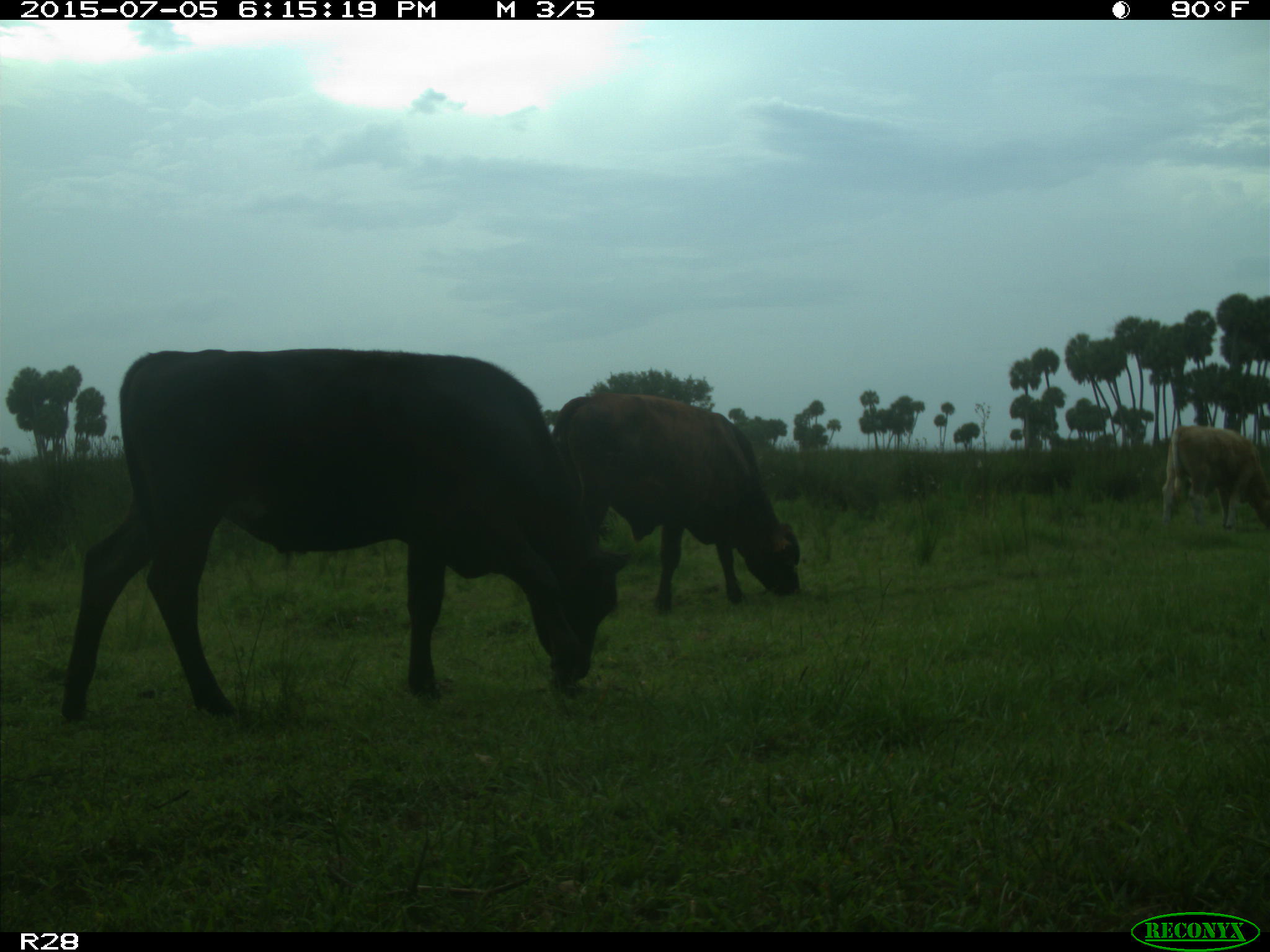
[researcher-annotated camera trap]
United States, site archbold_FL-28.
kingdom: Animalia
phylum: Chordata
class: Mammalia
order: Artiodactyla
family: Bovidae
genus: Bos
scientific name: Bos taurus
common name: domestic cow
Bos taurus (domestic cow).